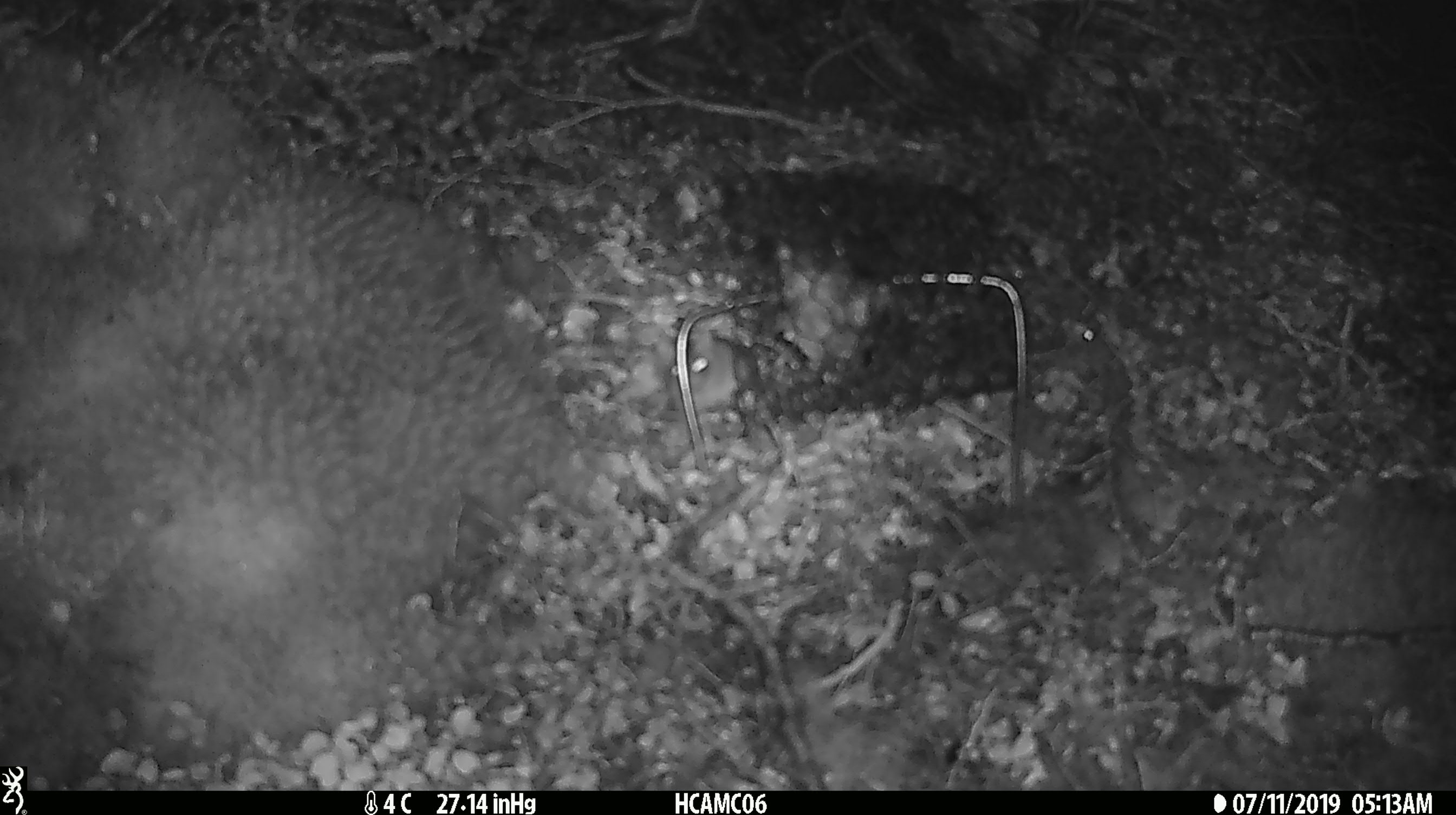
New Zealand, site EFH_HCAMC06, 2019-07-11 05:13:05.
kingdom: Animalia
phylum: Chordata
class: Mammalia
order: Rodentia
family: Muridae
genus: Mus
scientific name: Mus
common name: mouse